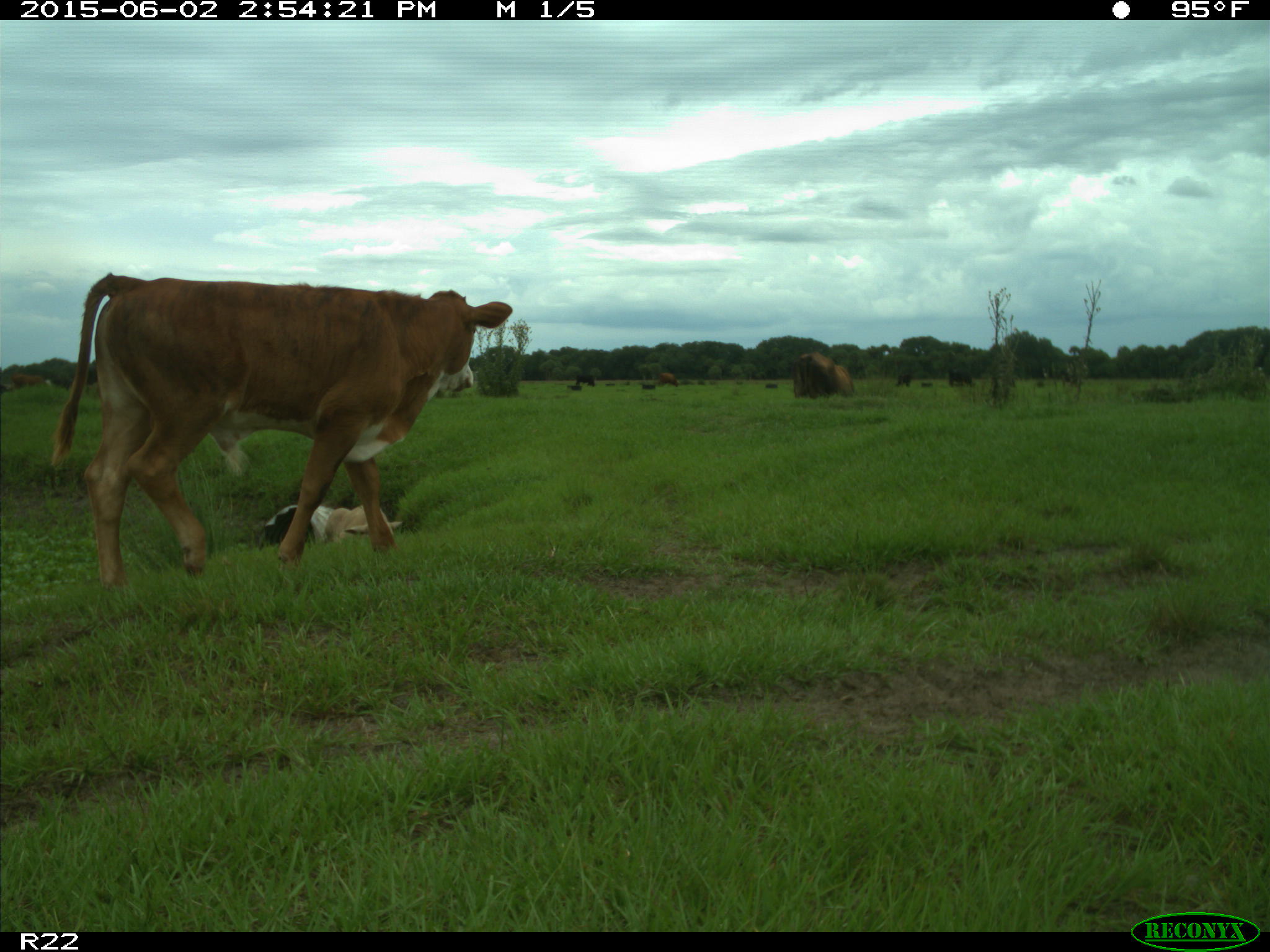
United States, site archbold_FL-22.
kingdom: Animalia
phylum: Chordata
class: Mammalia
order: Artiodactyla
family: Bovidae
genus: Bos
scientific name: Bos taurus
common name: domestic cow